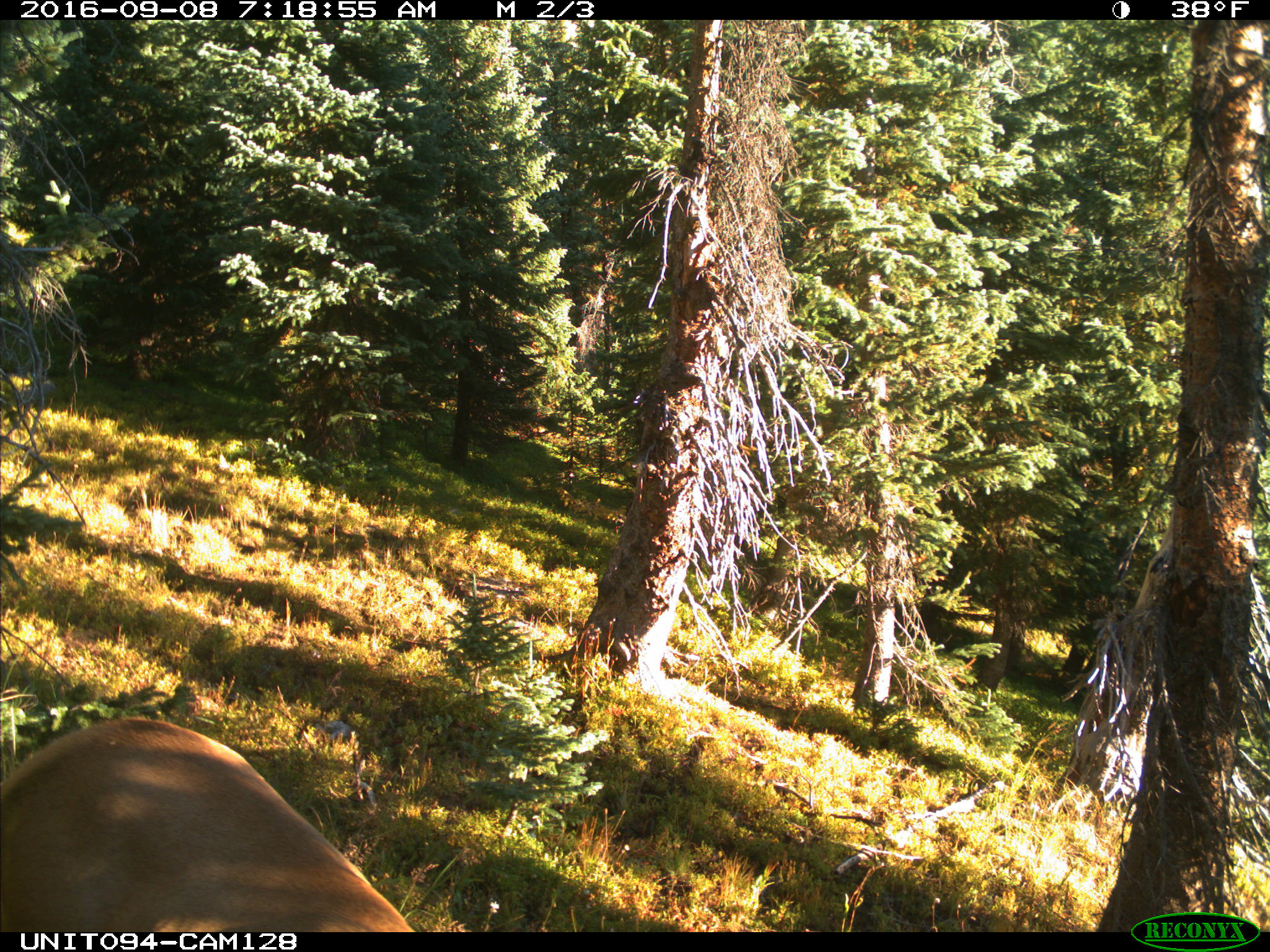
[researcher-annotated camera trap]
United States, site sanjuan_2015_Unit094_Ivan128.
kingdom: Animalia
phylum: Chordata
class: Mammalia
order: Artiodactyla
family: Cervidae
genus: Cervus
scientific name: Cervus elaphus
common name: red deer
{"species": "Cervus elaphus (red deer)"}